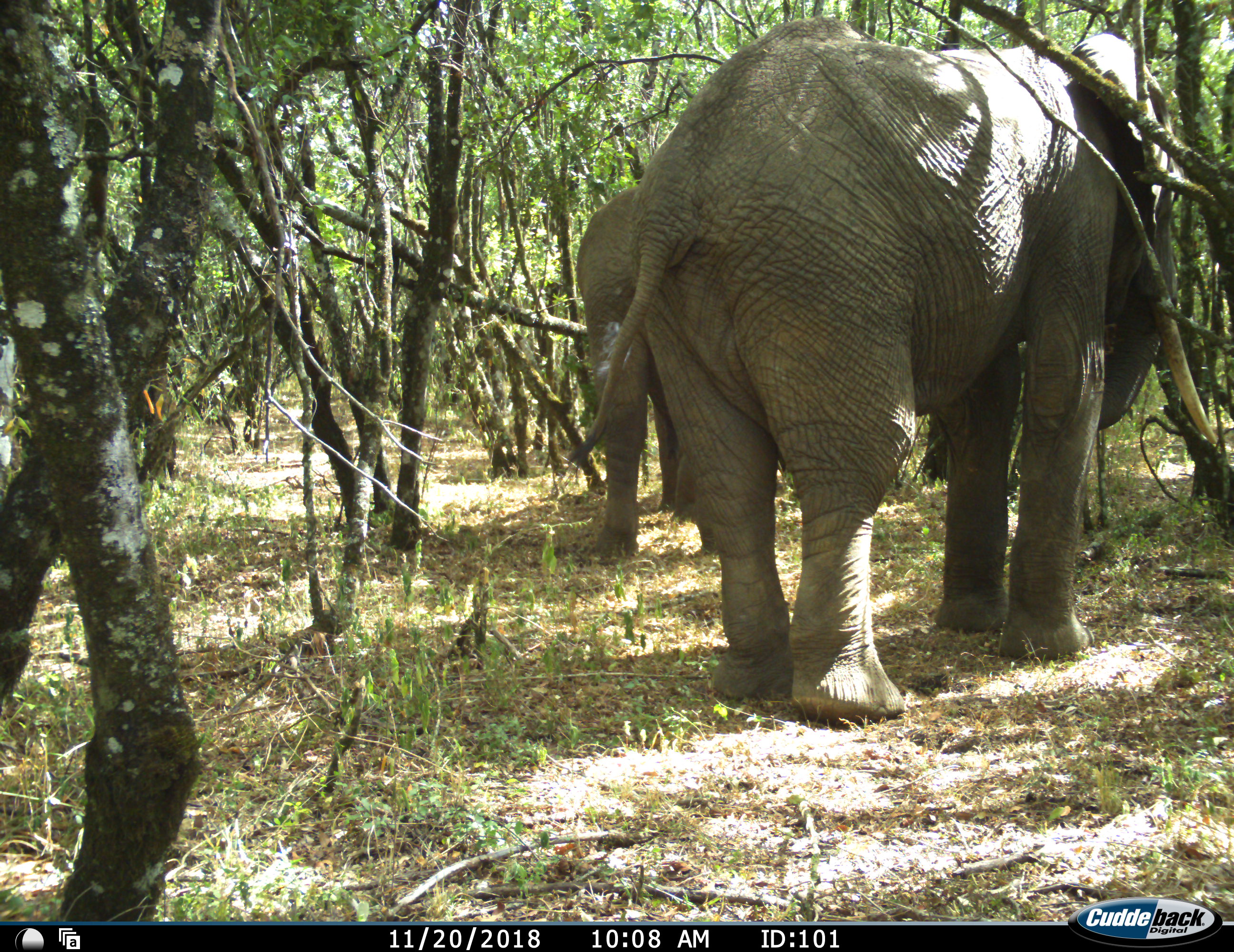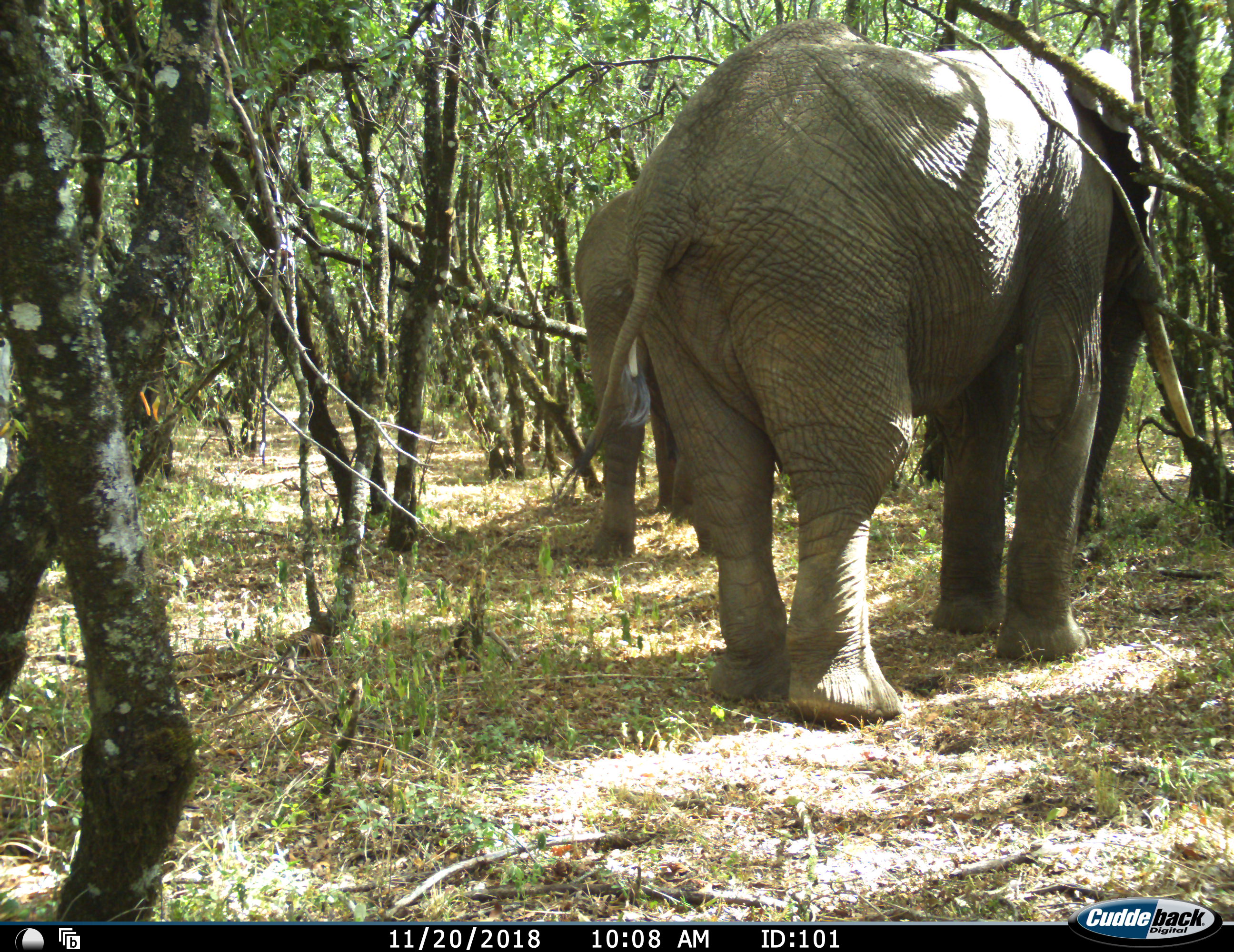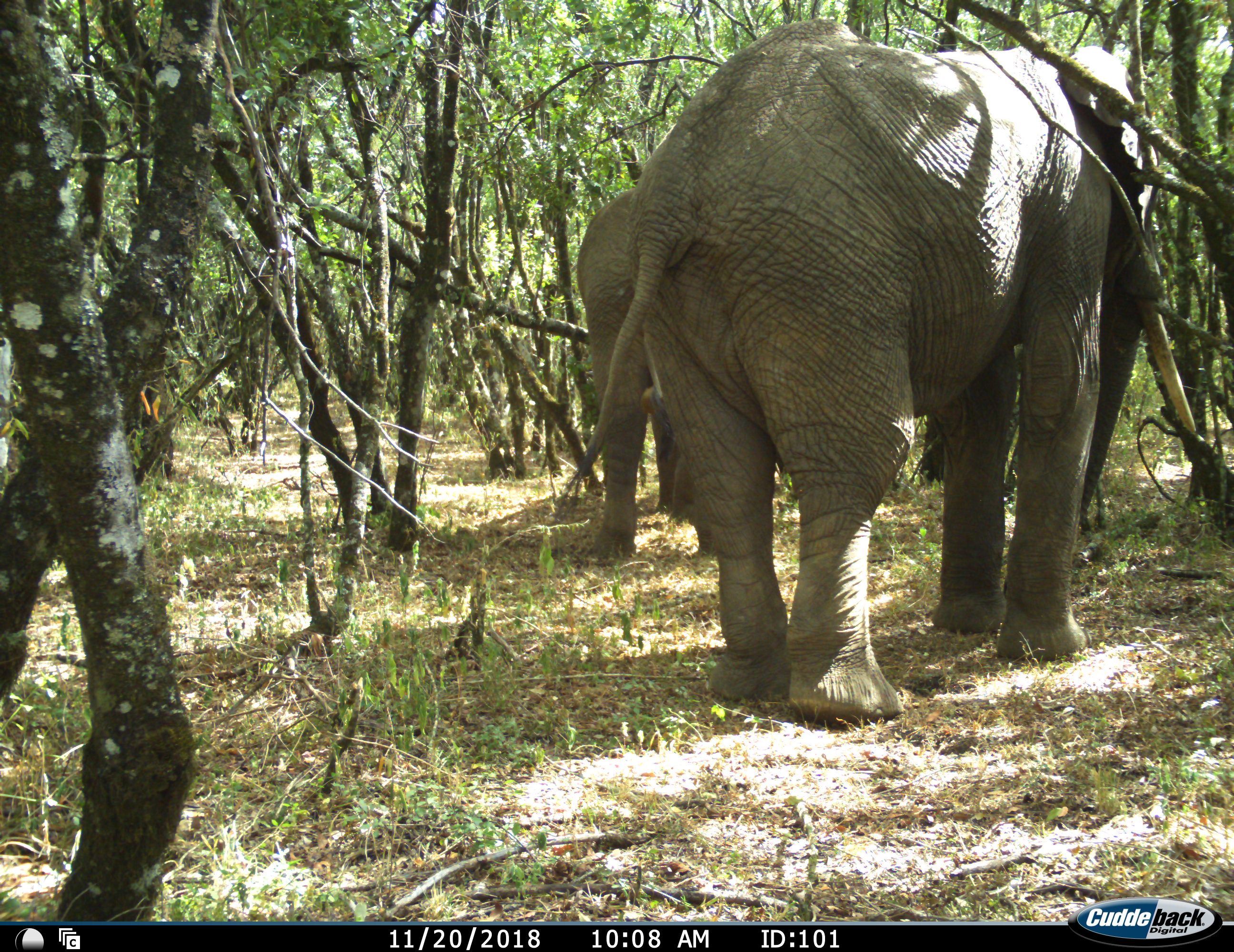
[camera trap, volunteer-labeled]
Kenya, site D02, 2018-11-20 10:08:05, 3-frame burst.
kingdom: Animalia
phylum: Chordata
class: Mammalia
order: Proboscidea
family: Elephantidae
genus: Loxodonta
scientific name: Loxodonta africana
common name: african bush elephant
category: elephant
Elephant (african bush elephant) (Loxodonta africana), count 2. Behavior (volunteer vote fractions): standing 100%, resting 10%, moving 0%, interacting 0%. Young present (vote fraction): 10%. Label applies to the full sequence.